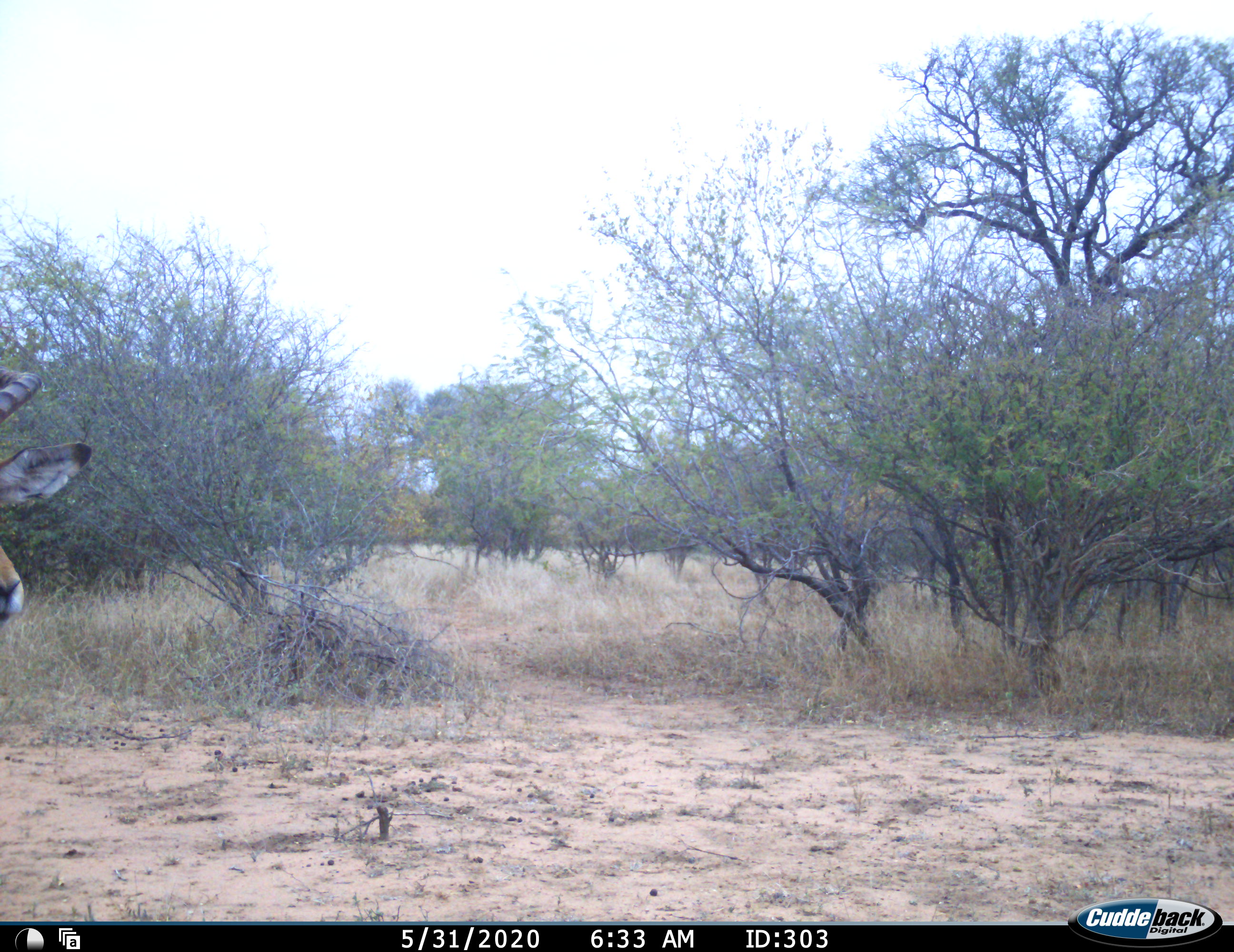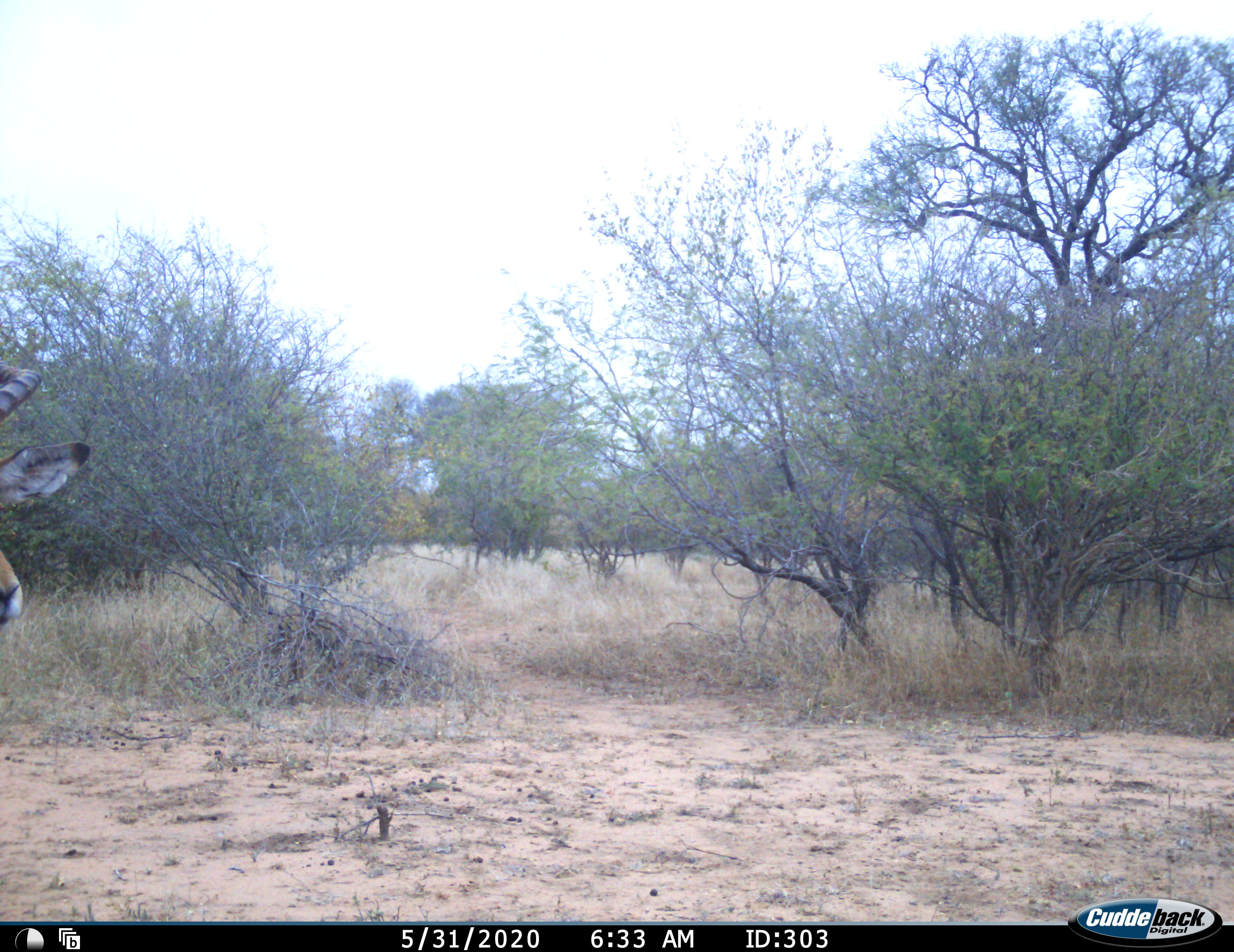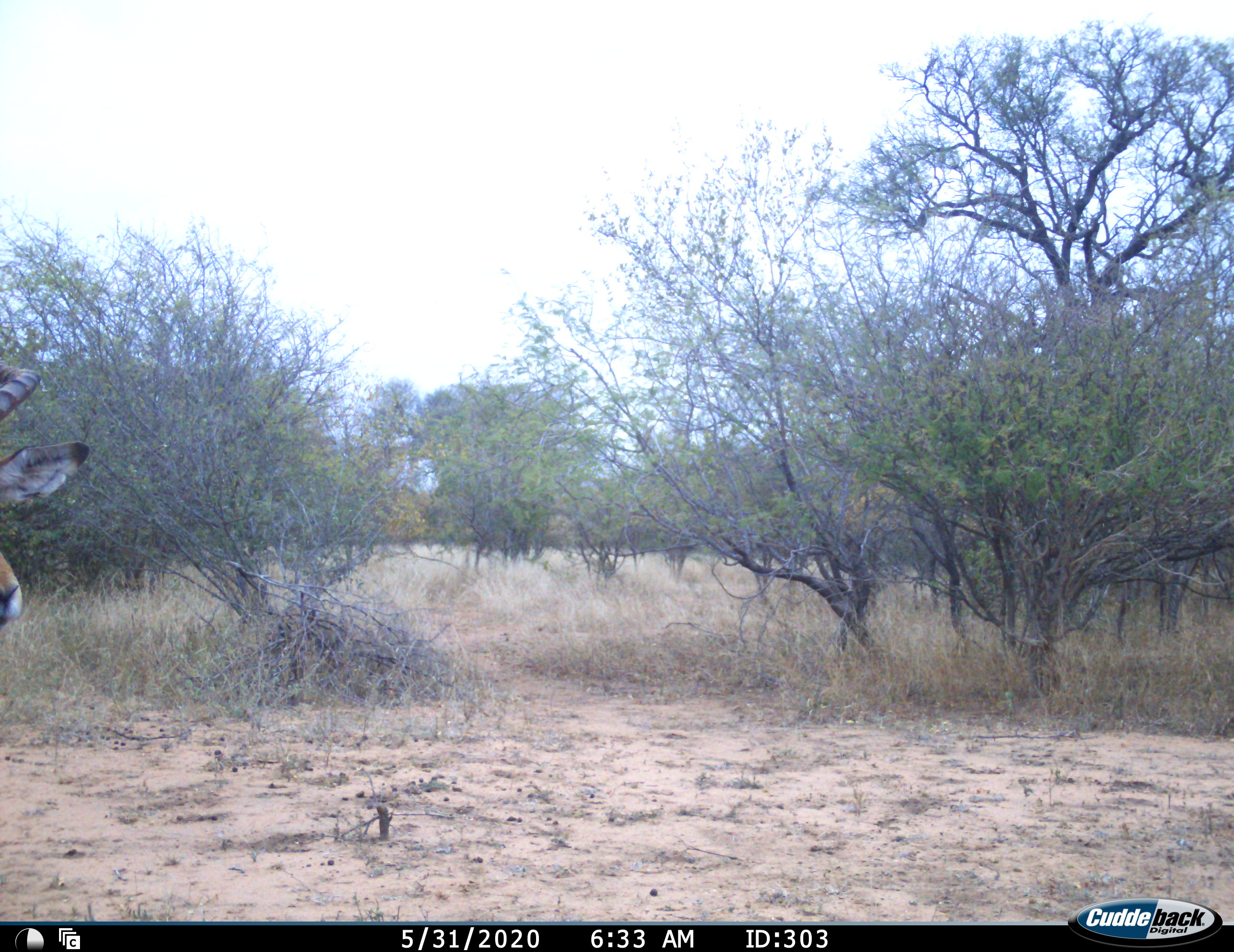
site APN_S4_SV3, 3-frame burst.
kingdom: Animalia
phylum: Chordata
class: Mammalia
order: Artiodactyla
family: Bovidae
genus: Aepyceros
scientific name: Aepyceros melampus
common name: impala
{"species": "impala (Aepyceros melampus)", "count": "1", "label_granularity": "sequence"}